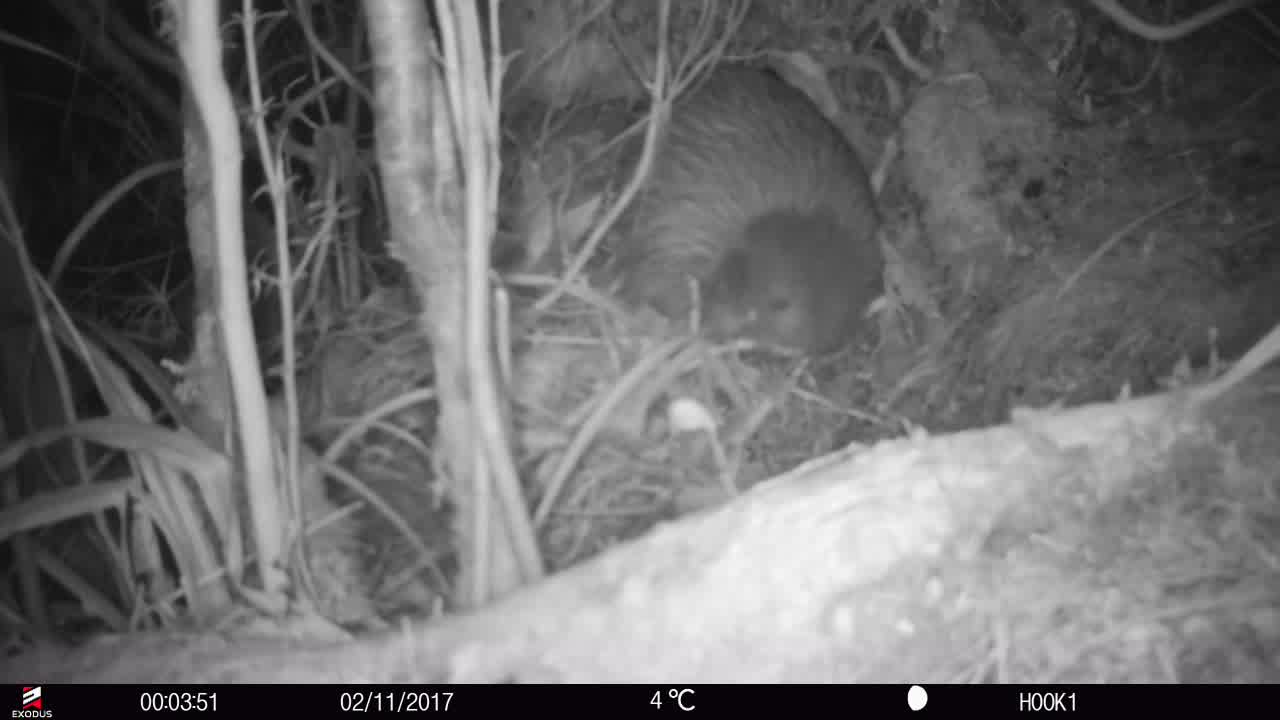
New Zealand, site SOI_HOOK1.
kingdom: Animalia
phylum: Chordata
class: Aves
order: Apterygiformes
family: Apterygidae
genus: Apteryx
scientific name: Apteryx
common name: kiwi